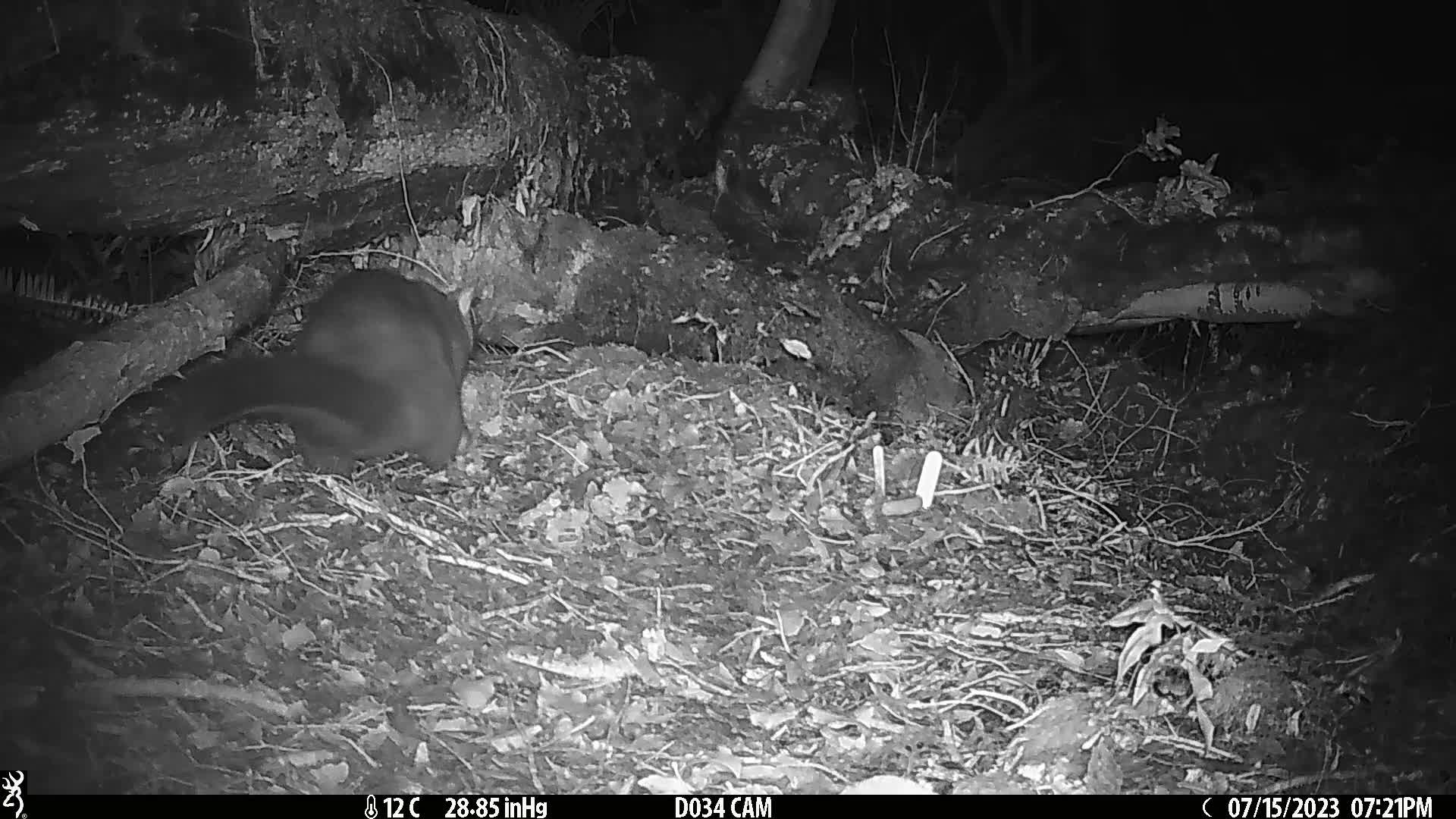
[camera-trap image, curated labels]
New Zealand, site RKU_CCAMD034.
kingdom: Animalia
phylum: Chordata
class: Mammalia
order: Diprotodontia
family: Phalangeridae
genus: Trichosurus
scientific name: Trichosurus vulpecula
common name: common brushtail possum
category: possum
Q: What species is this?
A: Possum (common brushtail possum) (Trichosurus vulpecula).